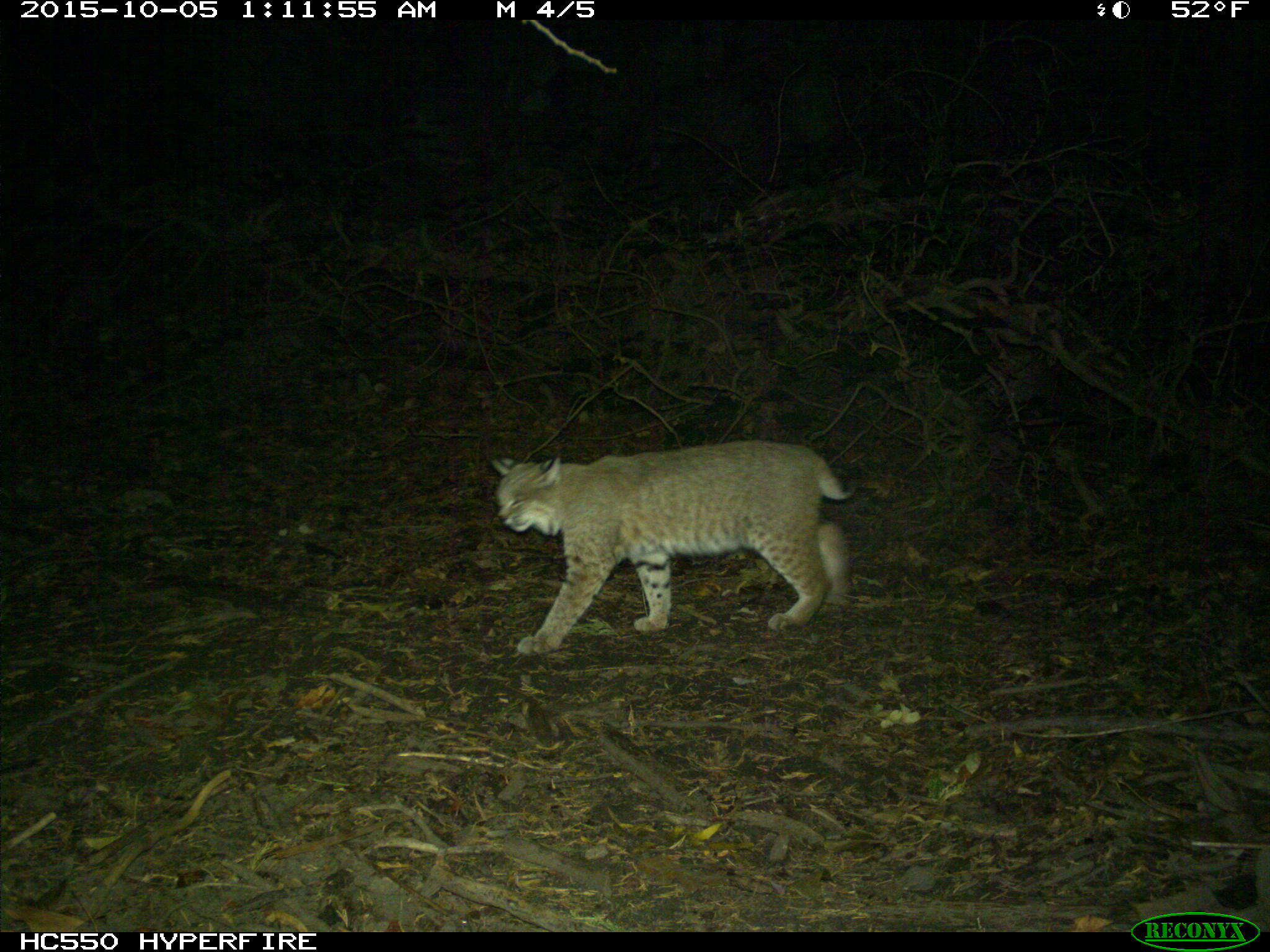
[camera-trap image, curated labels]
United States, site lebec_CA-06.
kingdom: Animalia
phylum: Chordata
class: Mammalia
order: Carnivora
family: Felidae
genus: Lynx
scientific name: Lynx rufus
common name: bobcat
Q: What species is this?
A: Lynx rufus (bobcat).